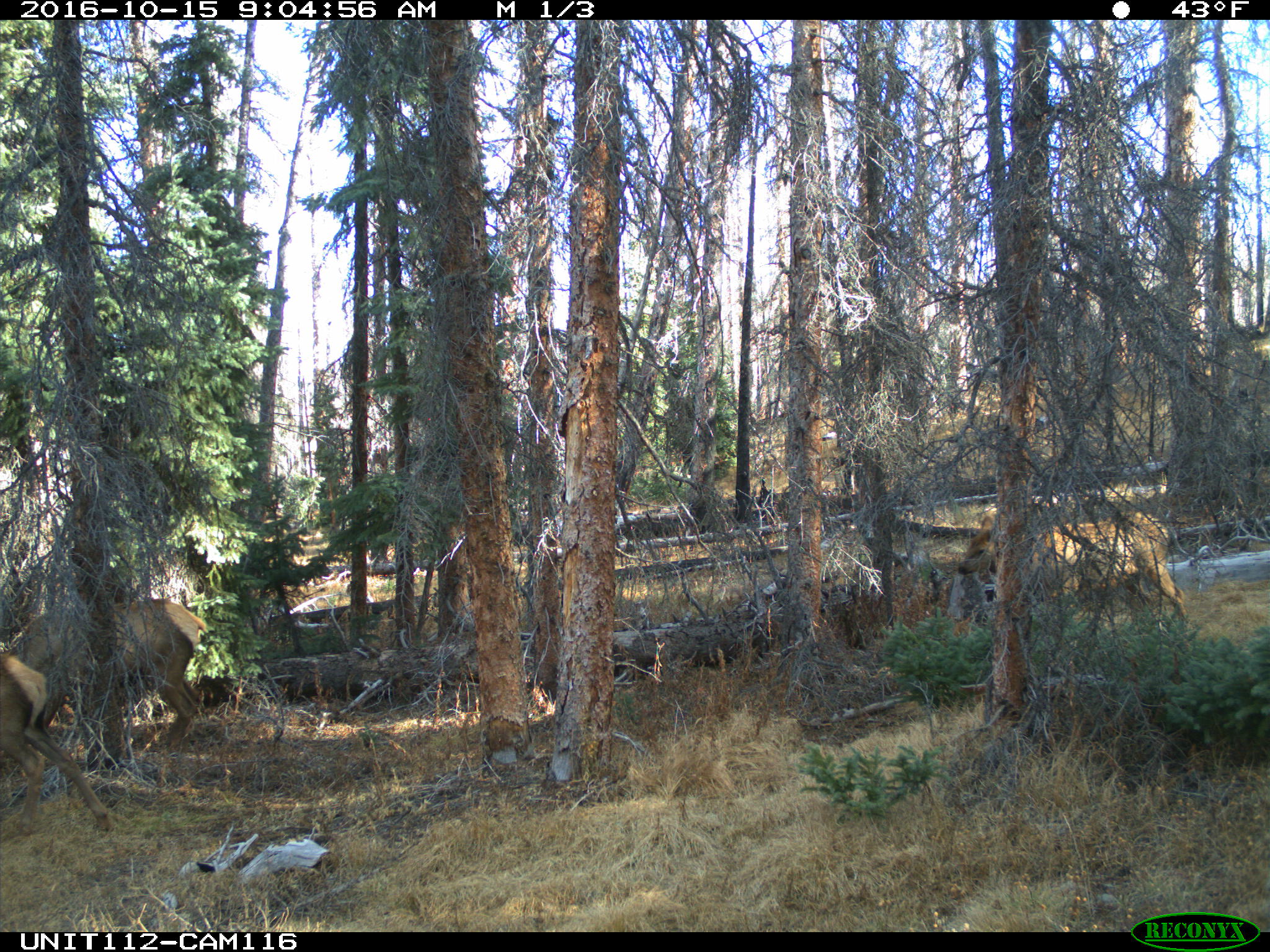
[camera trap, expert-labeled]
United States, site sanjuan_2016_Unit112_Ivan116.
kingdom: Animalia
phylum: Chordata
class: Mammalia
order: Artiodactyla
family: Cervidae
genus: Cervus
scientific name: Cervus elaphus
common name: red deer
Cervus elaphus (red deer).